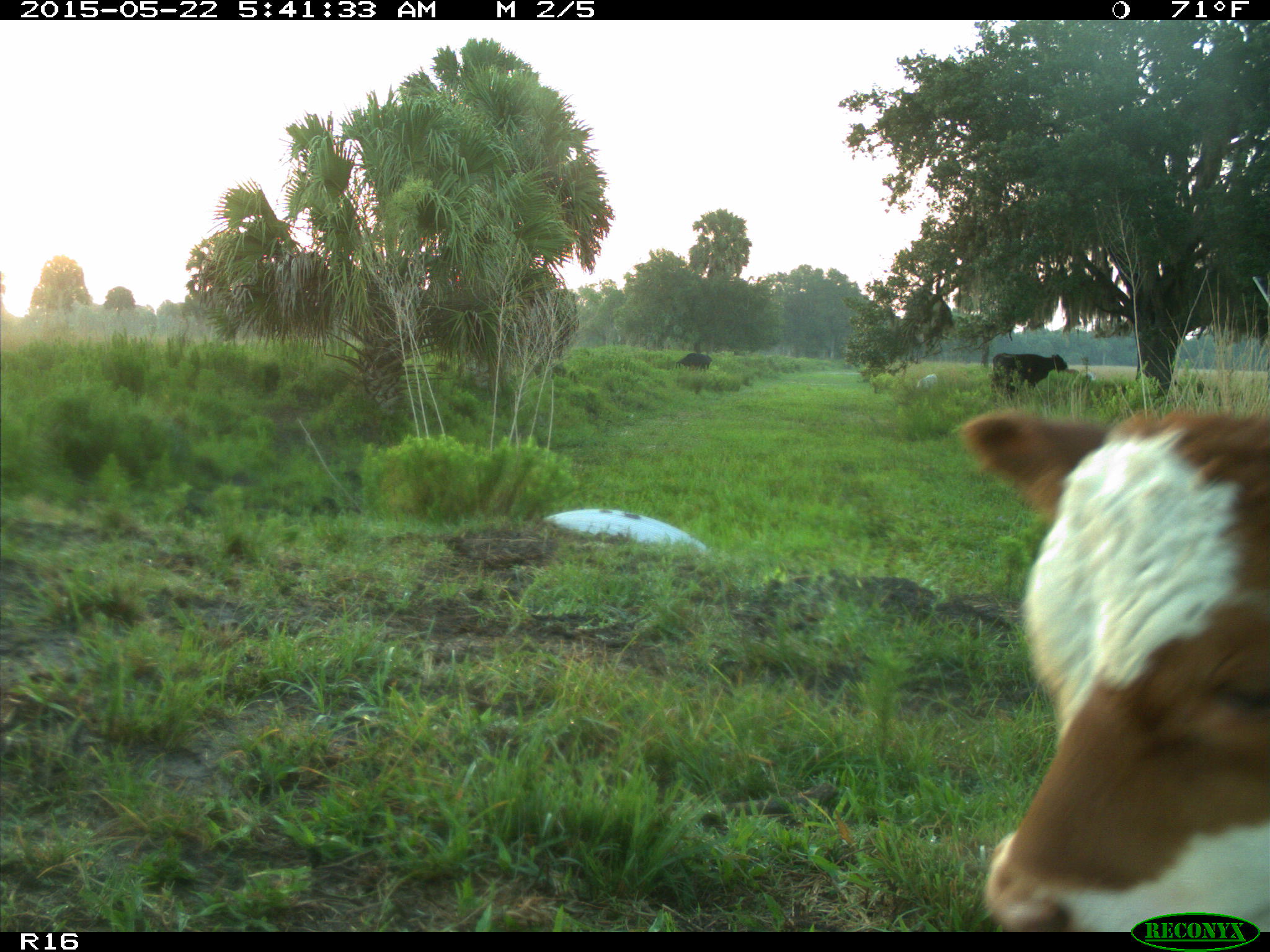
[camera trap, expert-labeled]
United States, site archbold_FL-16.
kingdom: Animalia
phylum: Chordata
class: Mammalia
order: Artiodactyla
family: Bovidae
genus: Bos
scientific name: Bos taurus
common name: domestic cow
Bos taurus (domestic cow).